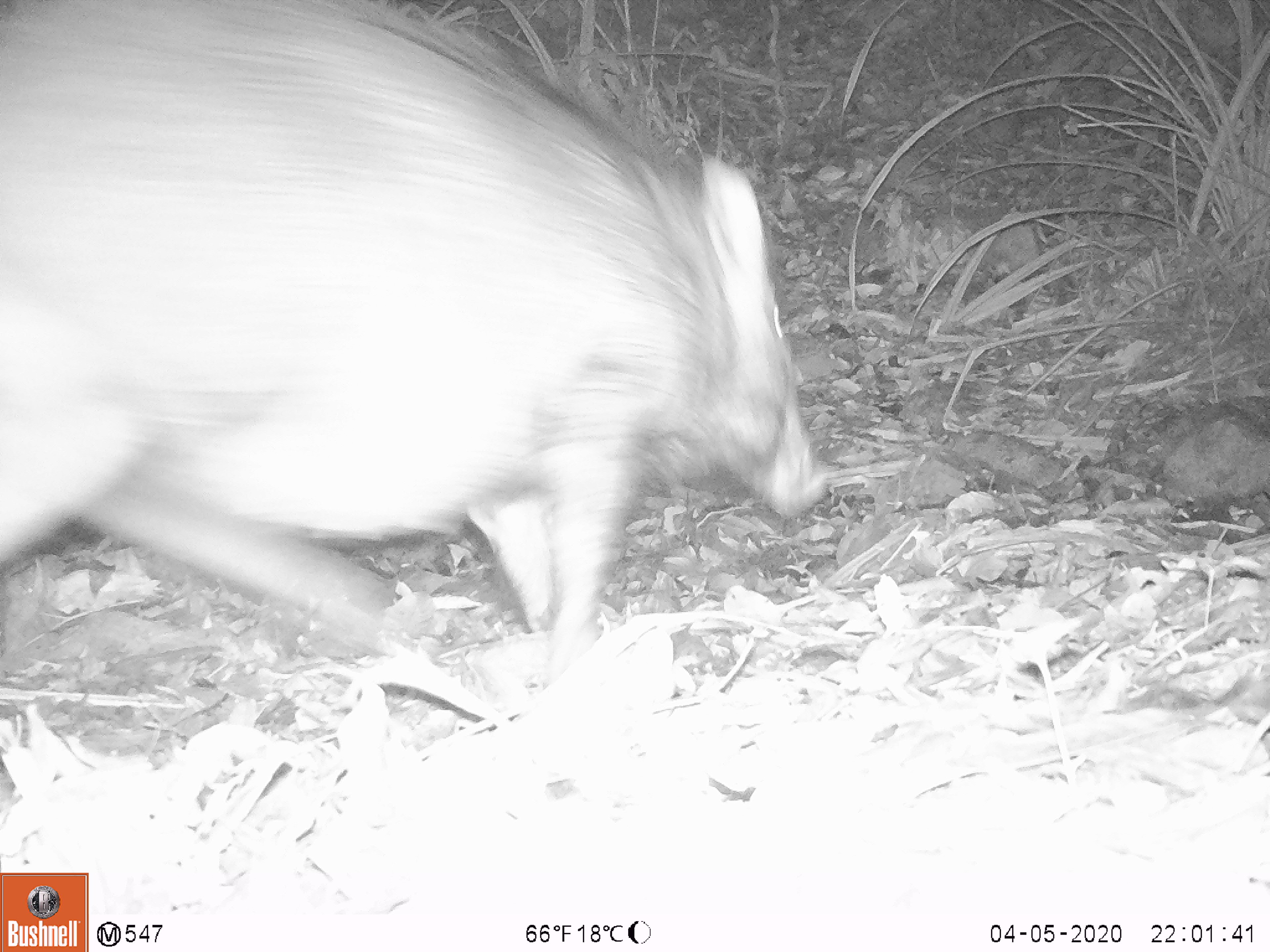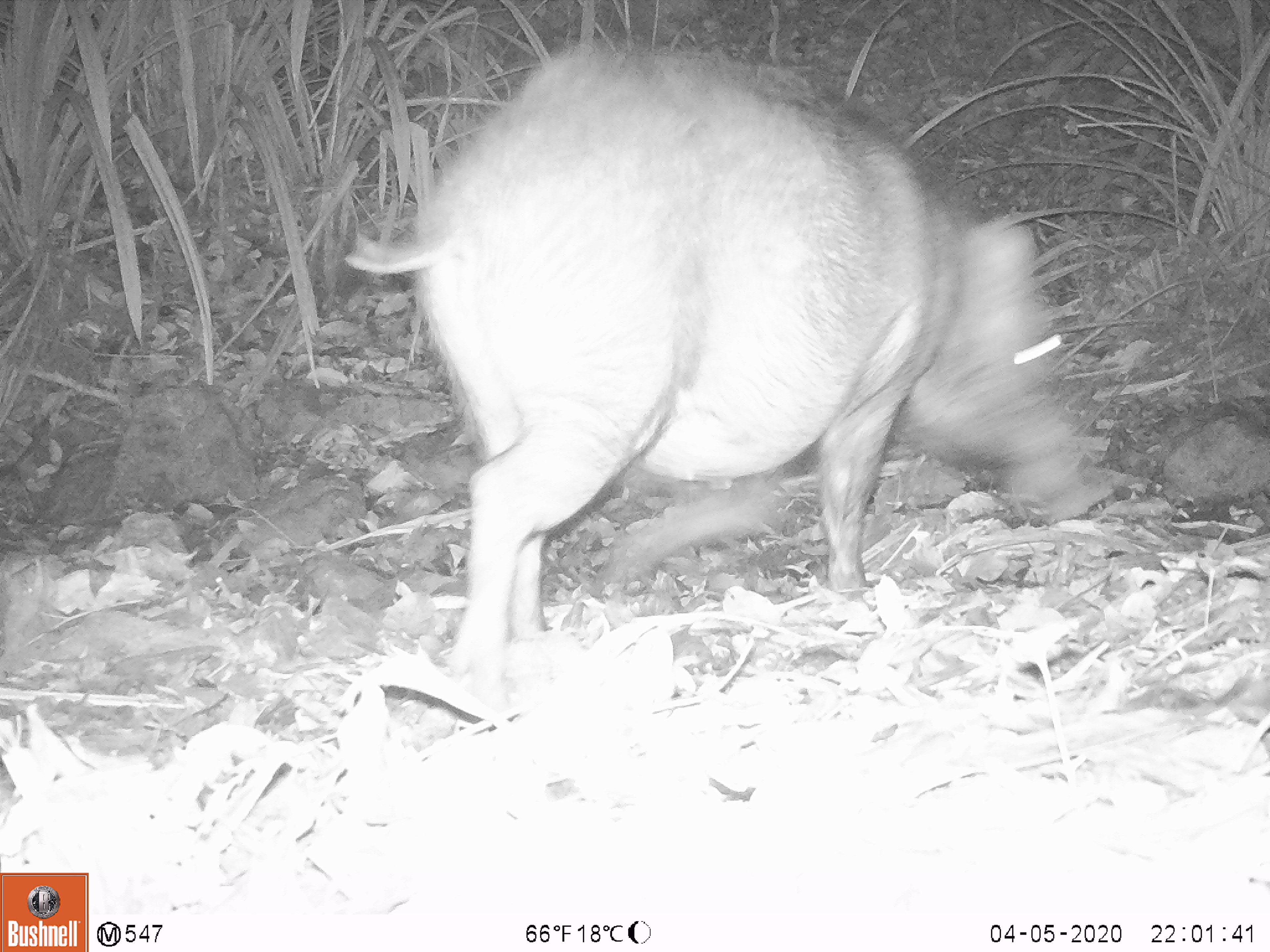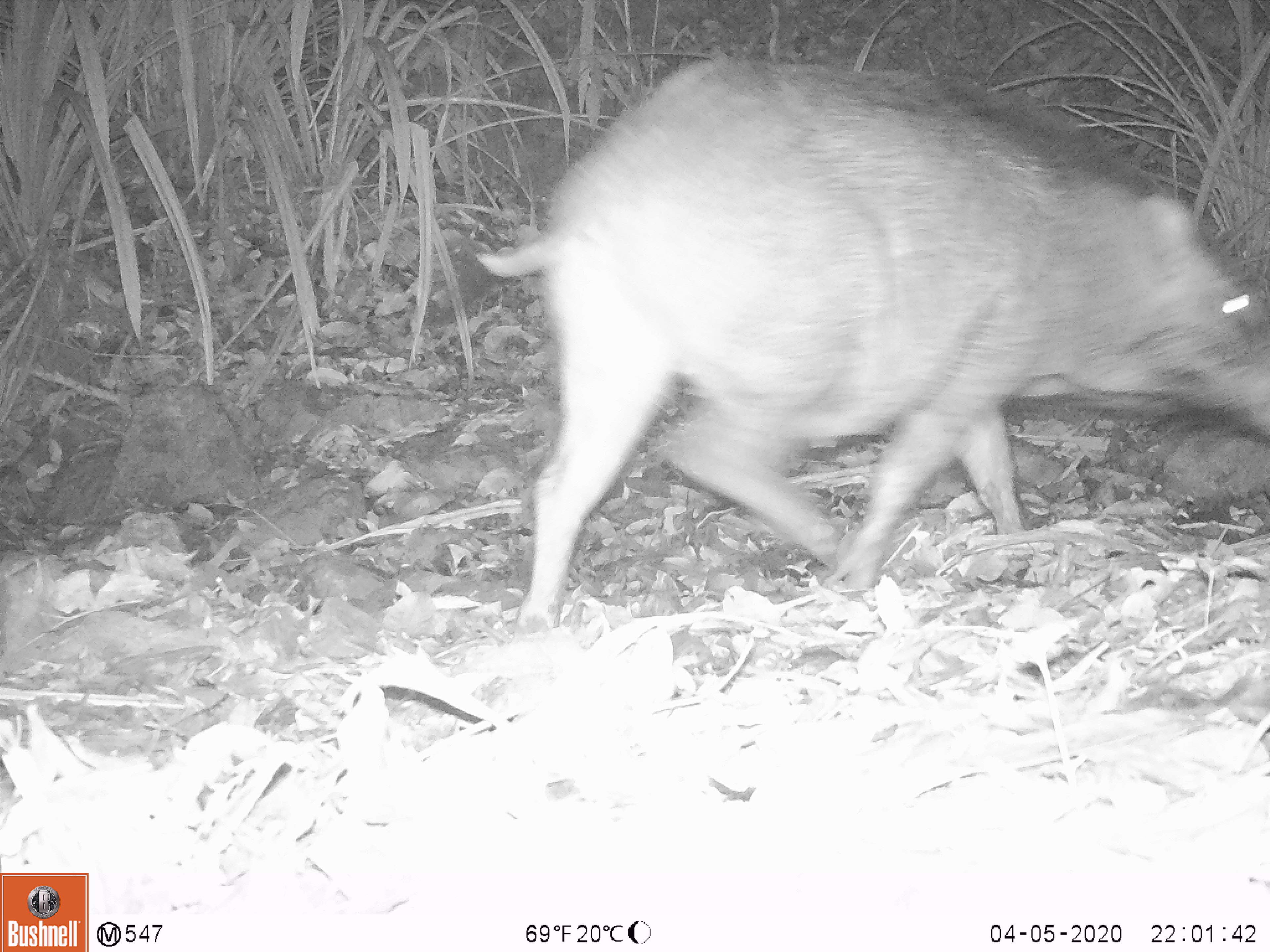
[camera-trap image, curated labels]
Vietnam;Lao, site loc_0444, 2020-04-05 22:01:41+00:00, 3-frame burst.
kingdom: Animalia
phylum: Chordata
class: Mammalia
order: Artiodactyla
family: Suidae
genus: Sus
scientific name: Sus scrofa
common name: eurasian wild pig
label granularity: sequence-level